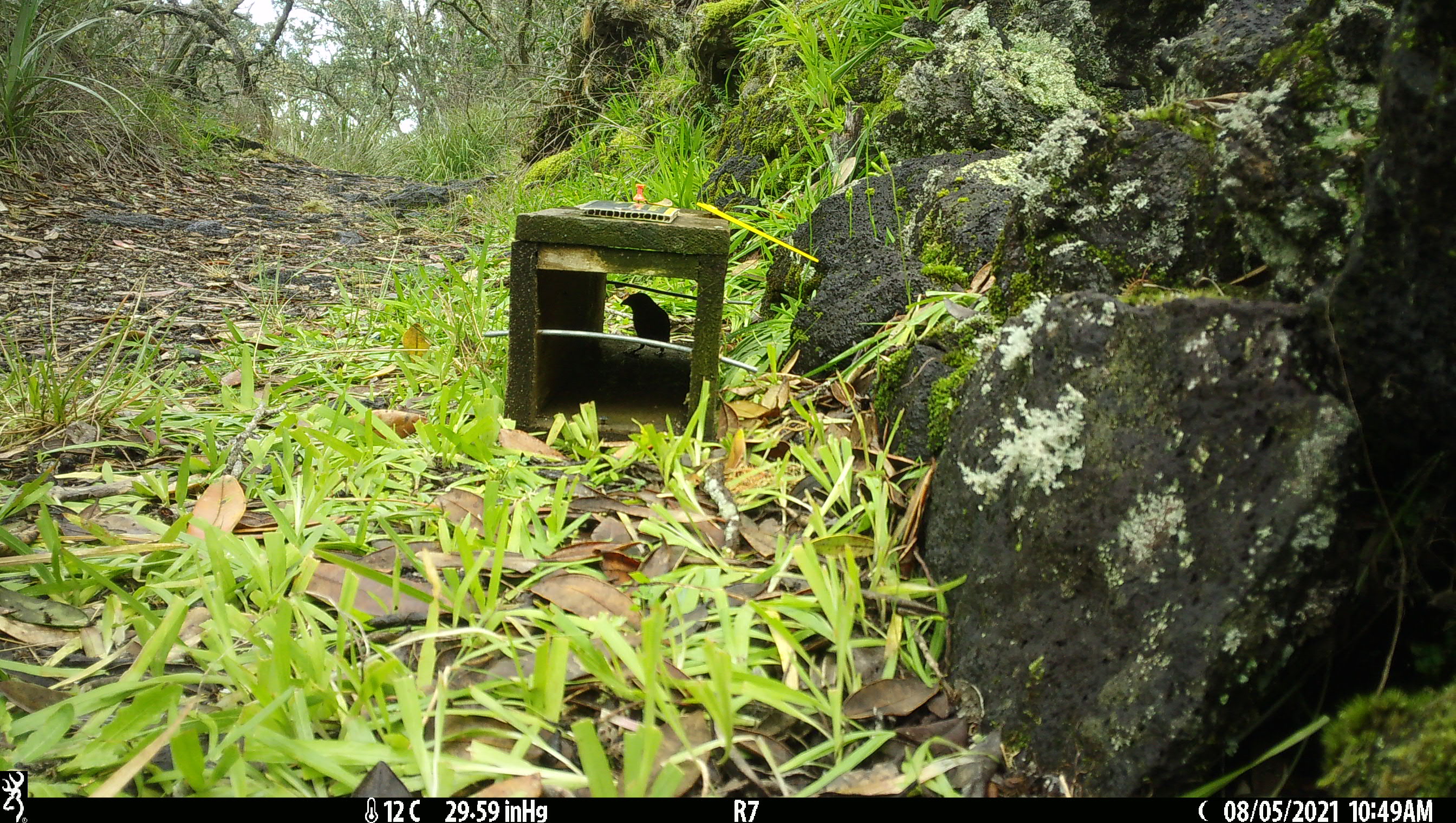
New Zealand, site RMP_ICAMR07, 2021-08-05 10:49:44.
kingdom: Animalia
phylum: Chordata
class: Aves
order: Passeriformes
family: Passeridae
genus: Passer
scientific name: Passer domesticus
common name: house sparrow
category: sparrow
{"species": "sparrow (house sparrow) (Passer domesticus)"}